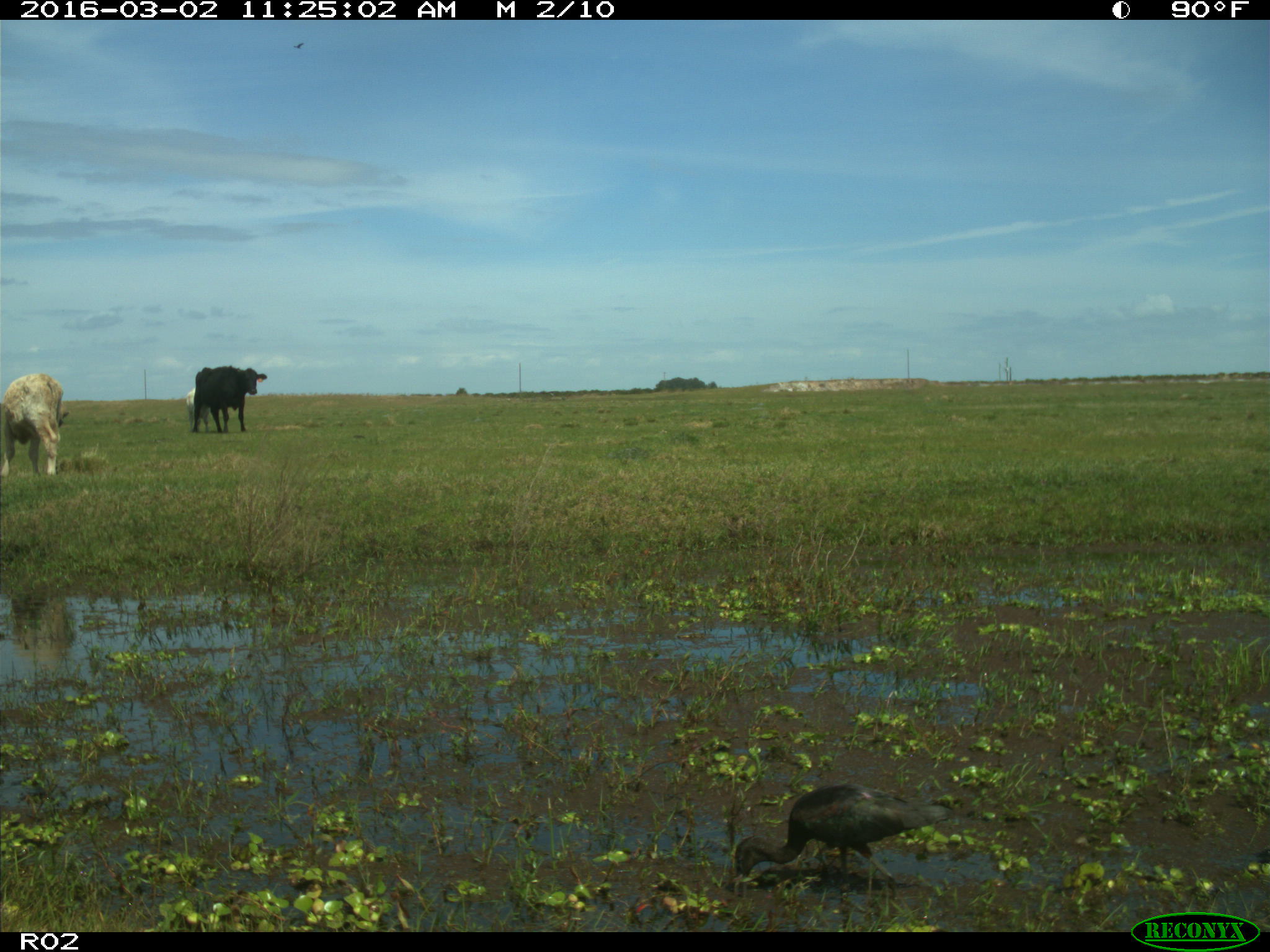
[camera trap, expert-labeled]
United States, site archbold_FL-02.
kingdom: Animalia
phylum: Chordata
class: Mammalia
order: Artiodactyla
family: Bovidae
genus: Bos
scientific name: Bos taurus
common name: domestic cow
Bos taurus (domestic cow).